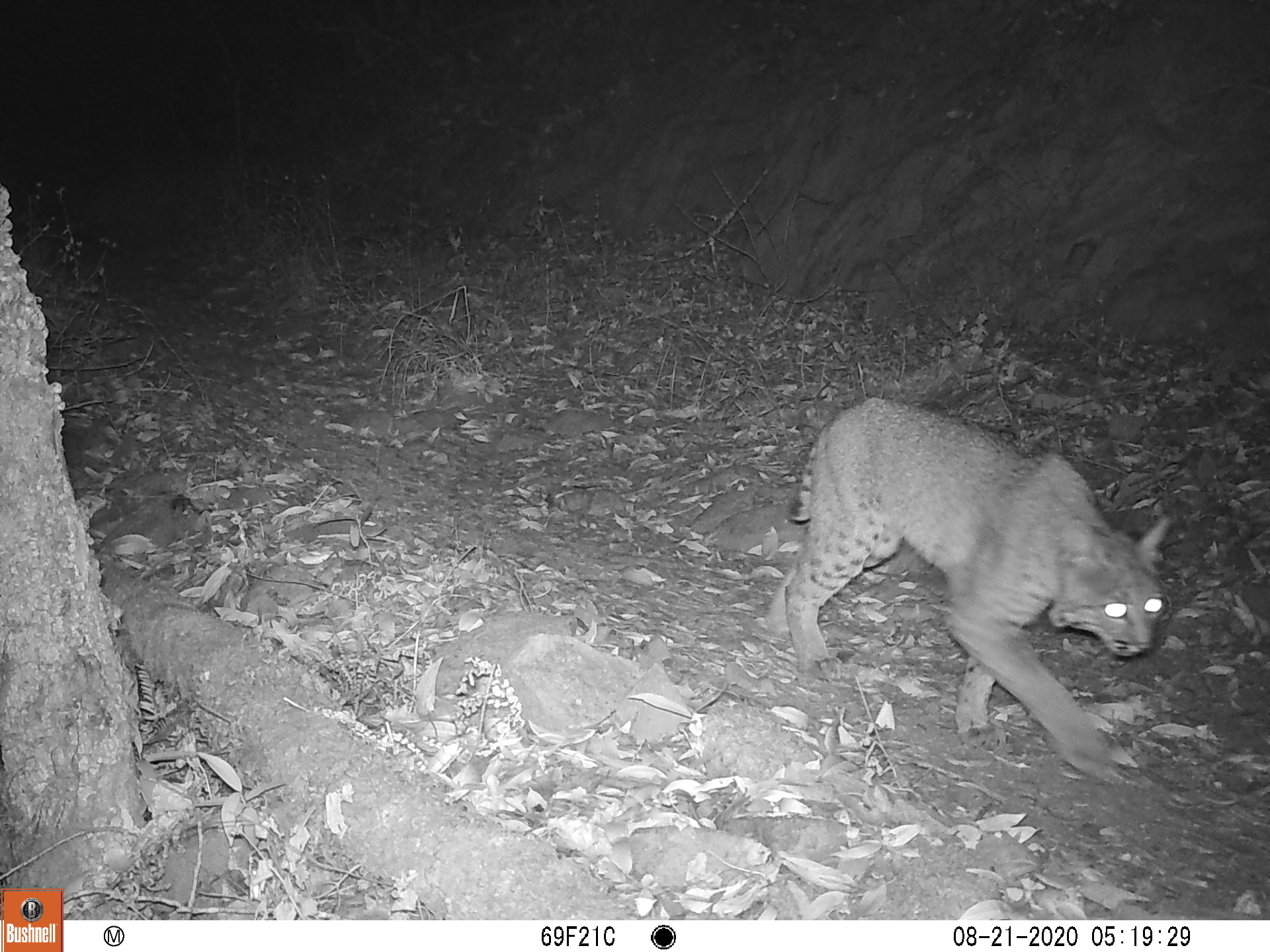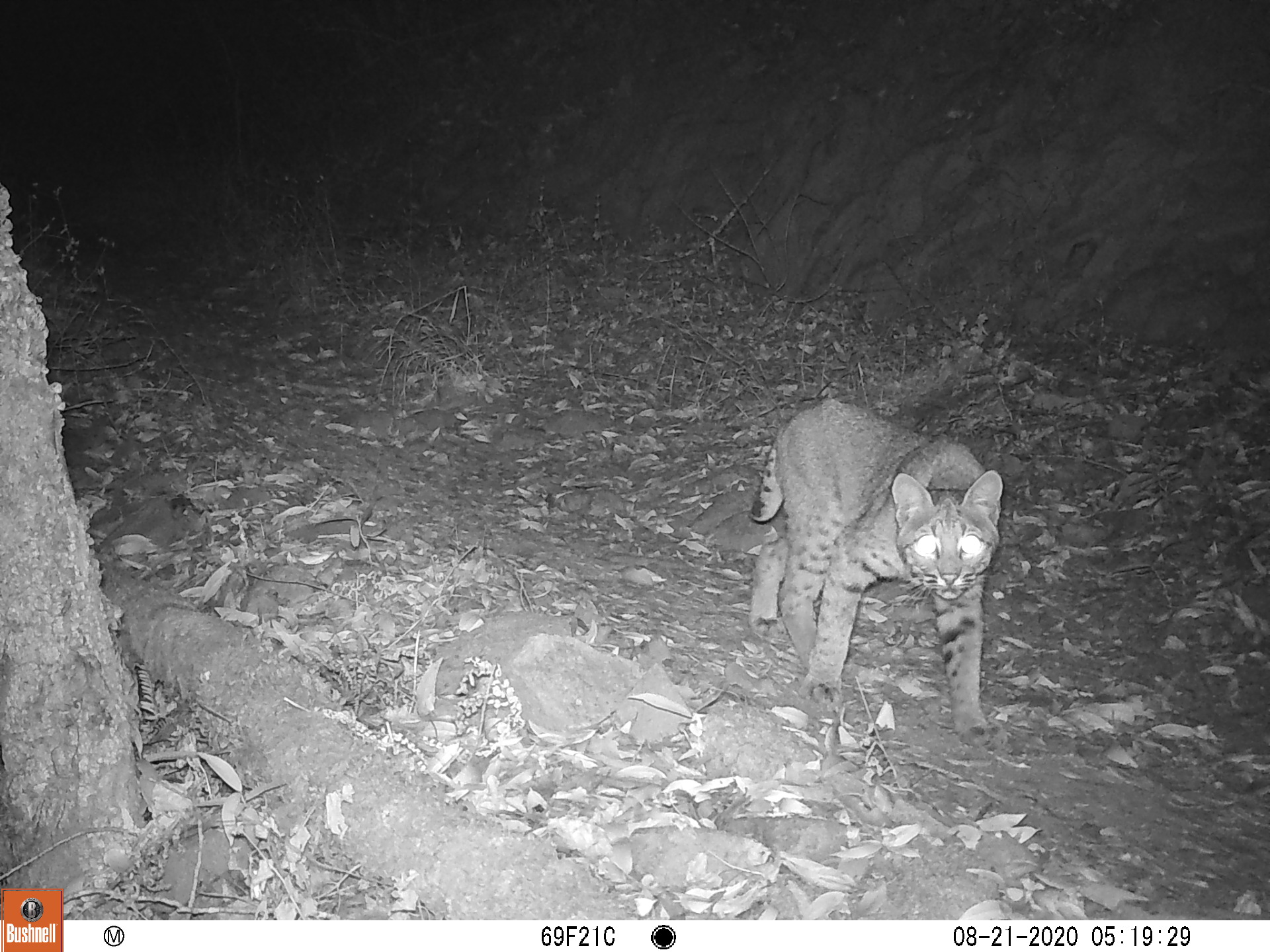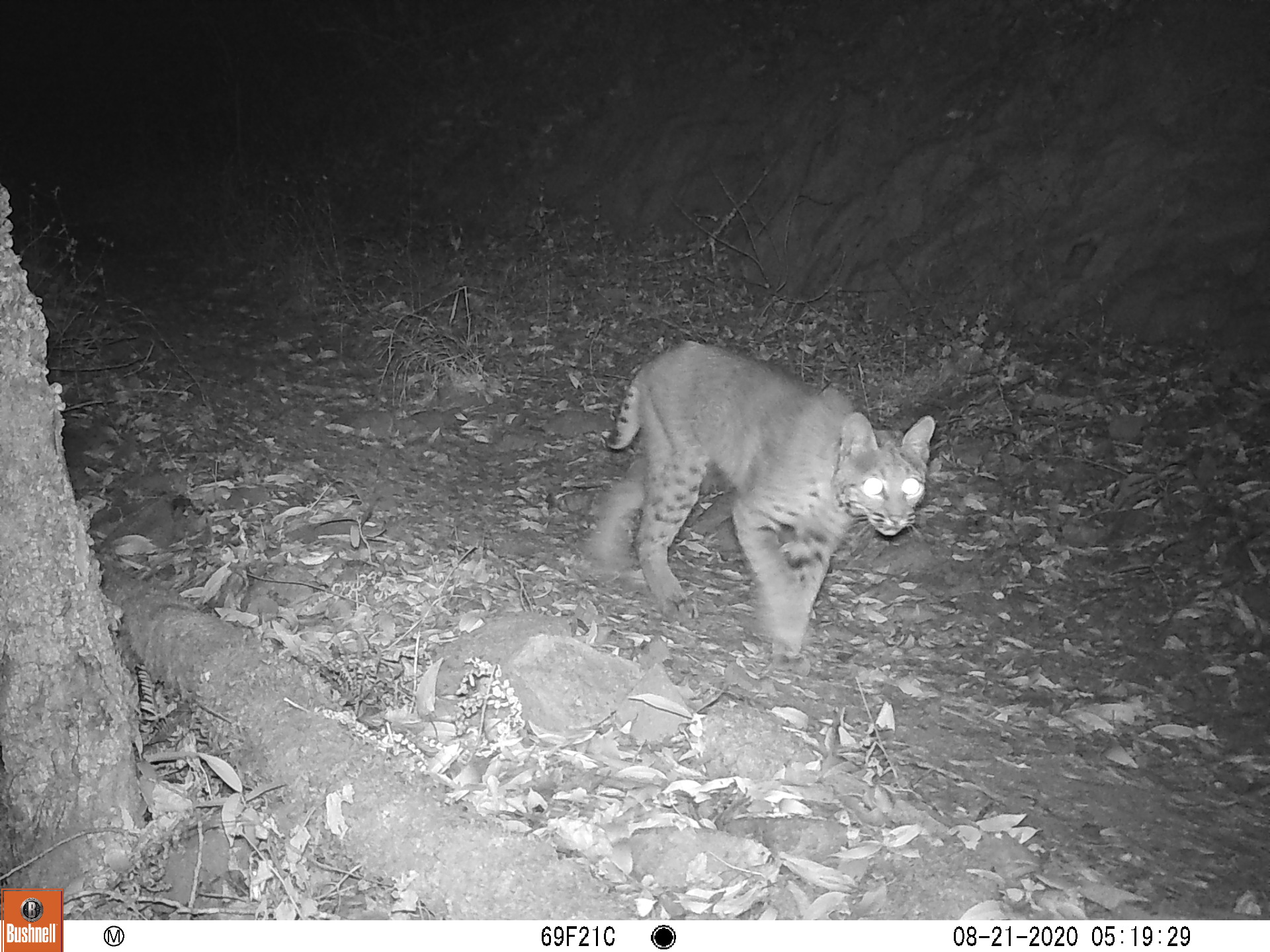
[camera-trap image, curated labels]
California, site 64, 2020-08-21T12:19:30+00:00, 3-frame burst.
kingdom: Animalia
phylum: Chordata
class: Mammalia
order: Carnivora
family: Felidae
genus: Lynx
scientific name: Lynx rufus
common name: bobcat